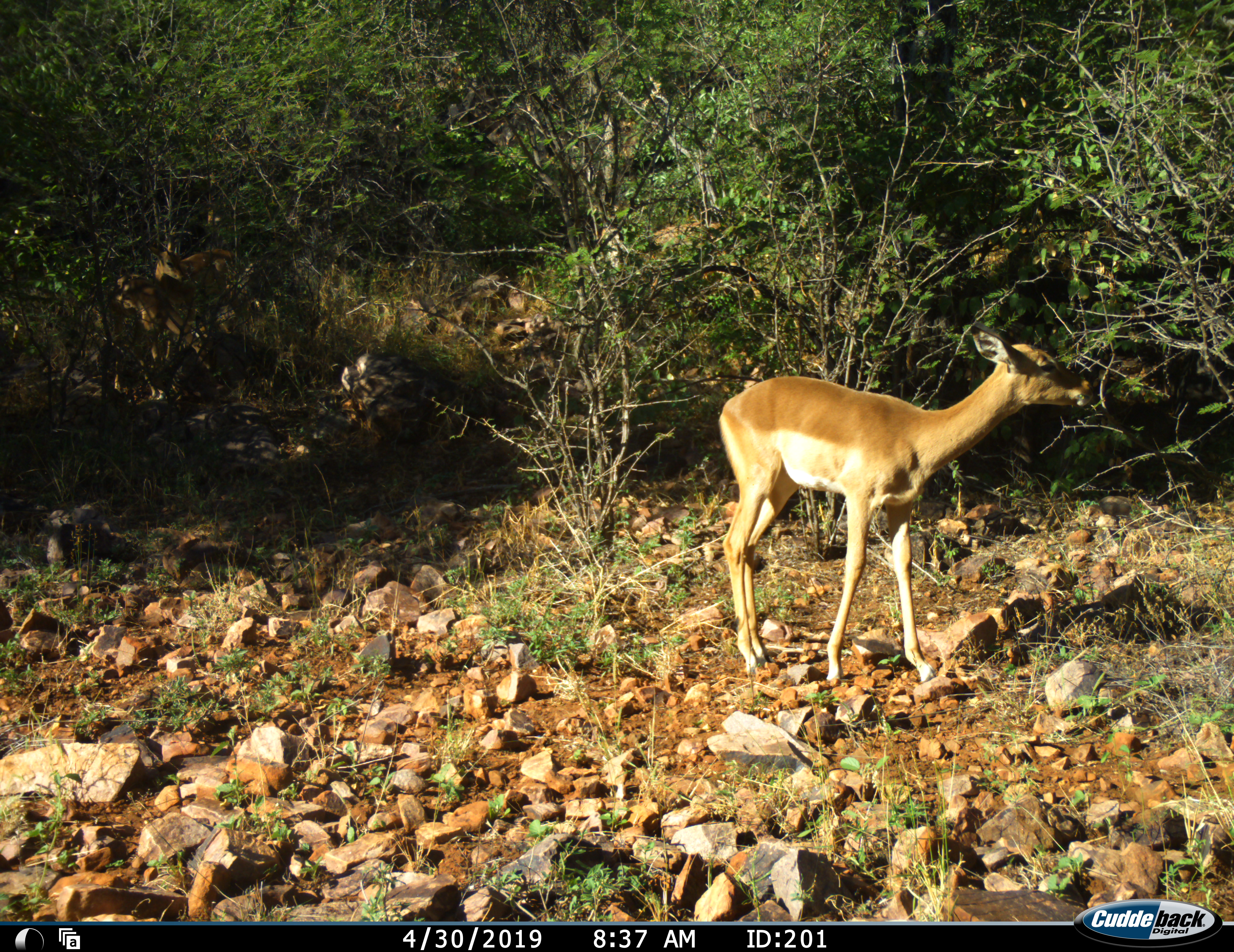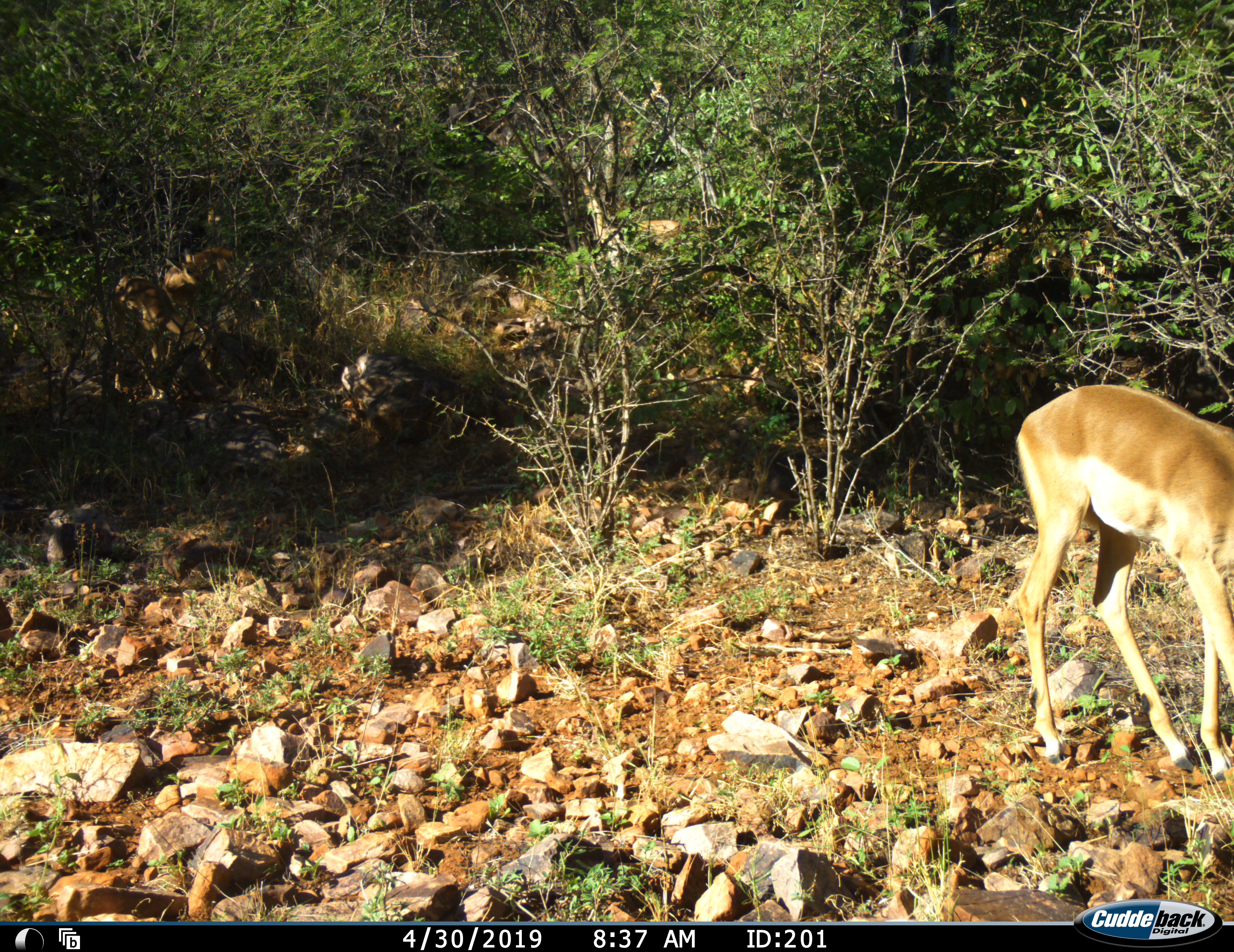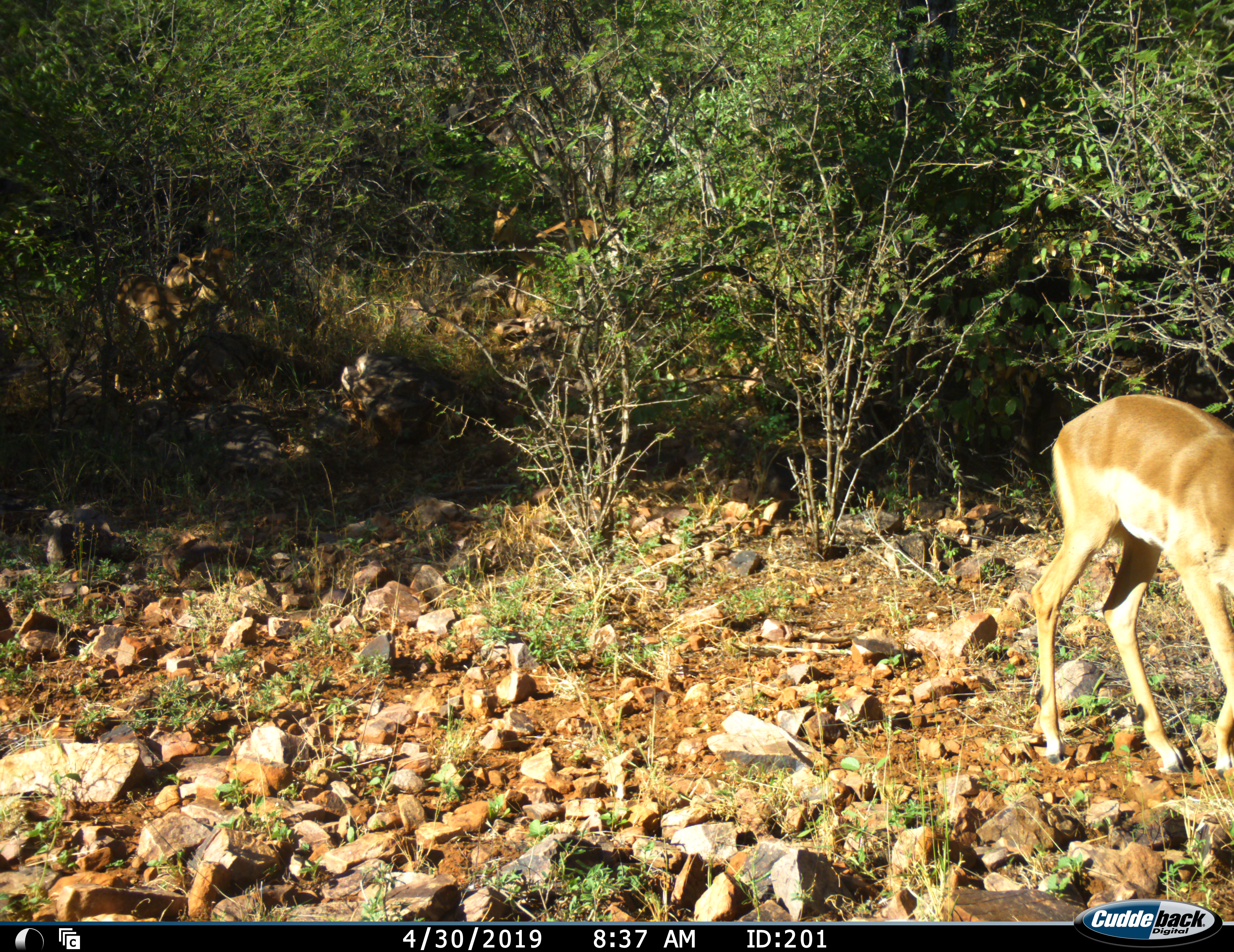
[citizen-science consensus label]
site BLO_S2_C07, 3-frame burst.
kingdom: Animalia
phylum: Chordata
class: Mammalia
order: Artiodactyla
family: Bovidae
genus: Aepyceros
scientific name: Aepyceros melampus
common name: impala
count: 3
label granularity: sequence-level